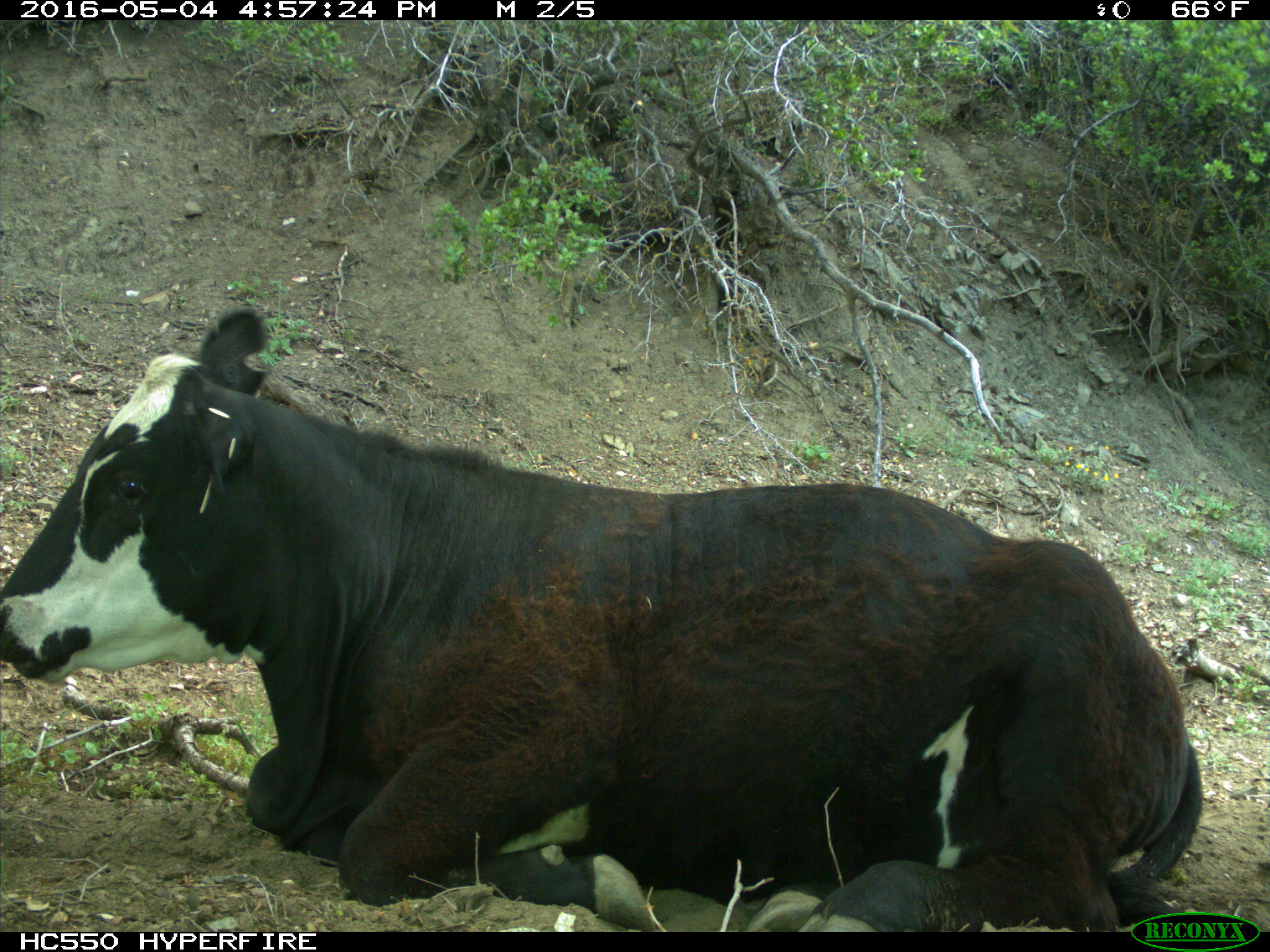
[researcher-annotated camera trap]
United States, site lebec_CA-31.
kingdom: Animalia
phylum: Chordata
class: Mammalia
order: Artiodactyla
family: Bovidae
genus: Bos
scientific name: Bos taurus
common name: domestic cow